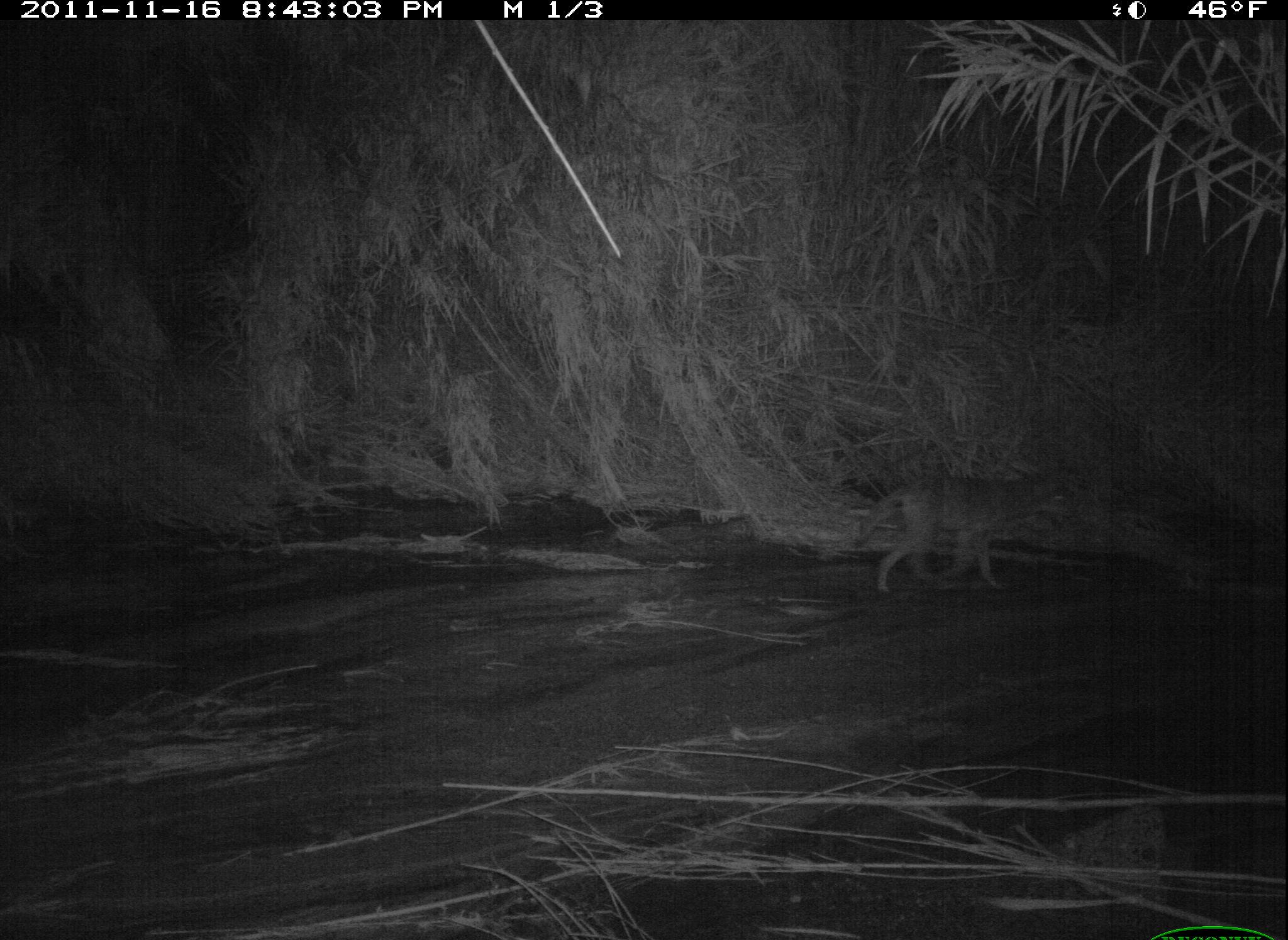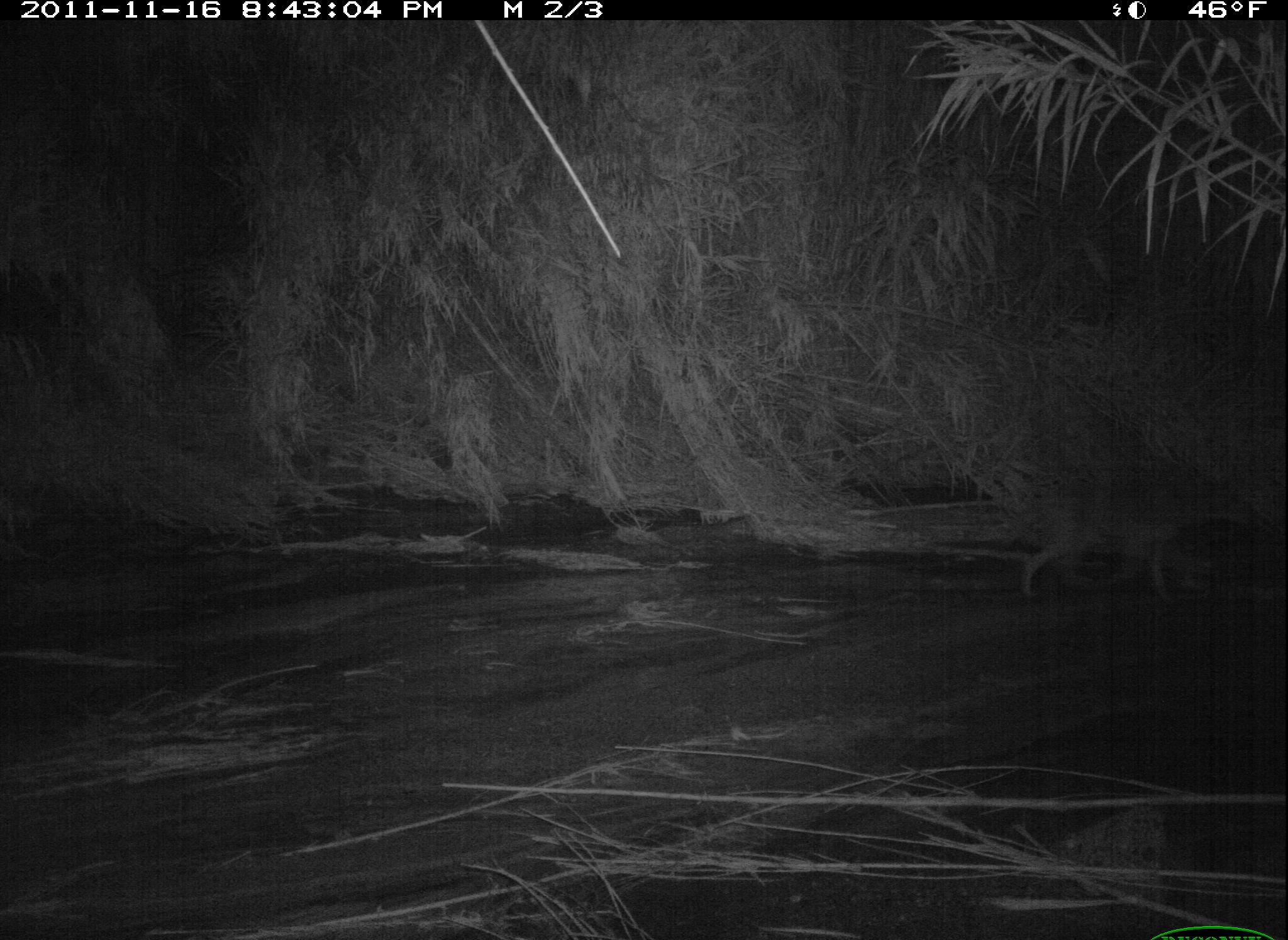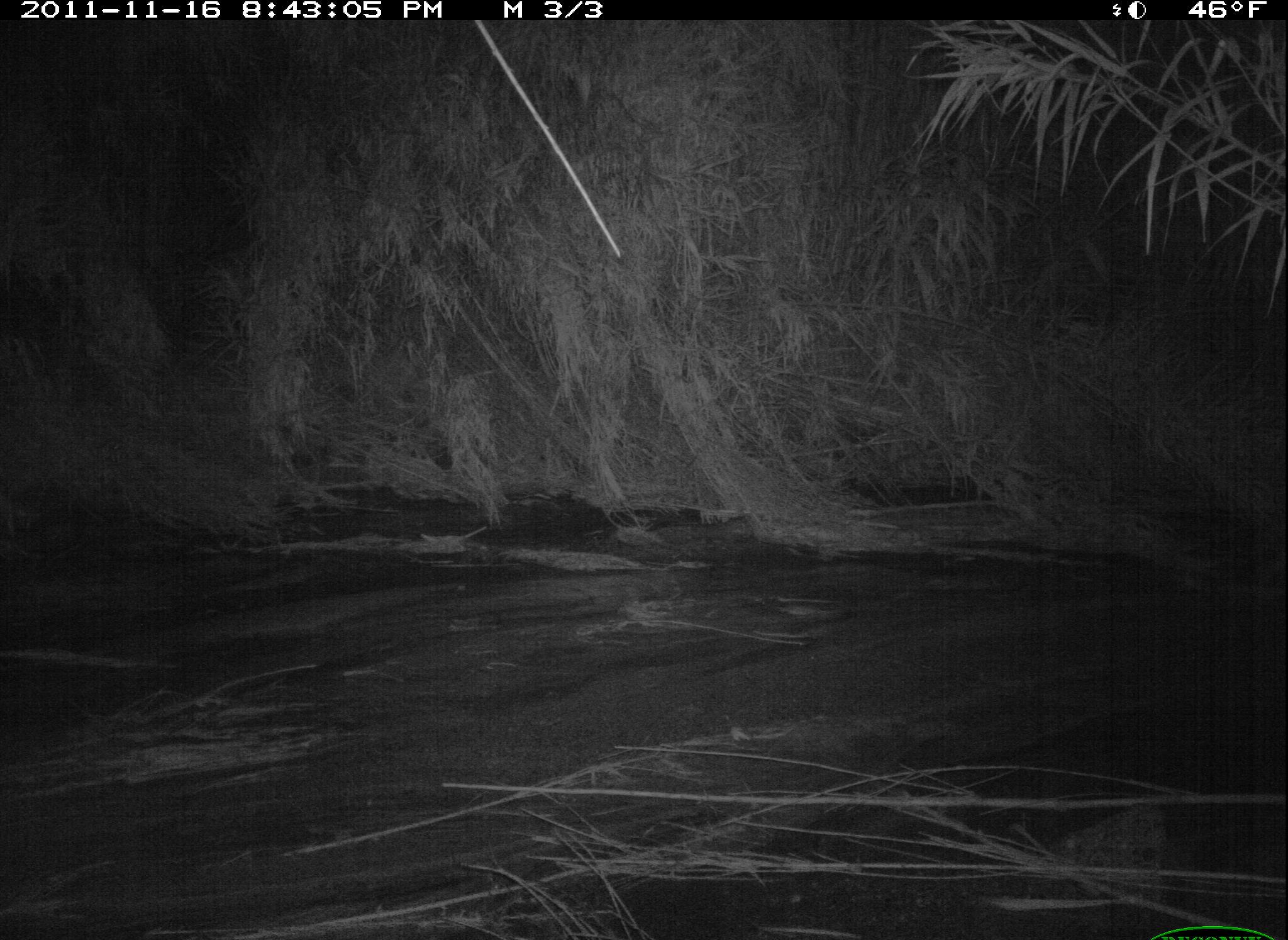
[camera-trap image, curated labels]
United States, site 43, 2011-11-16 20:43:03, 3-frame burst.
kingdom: Animalia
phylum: Chordata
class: Mammalia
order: Carnivora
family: Canidae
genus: Canis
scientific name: Canis latrans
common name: coyote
Coyote (Canis latrans).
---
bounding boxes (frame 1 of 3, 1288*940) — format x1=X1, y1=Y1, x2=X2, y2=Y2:
coyote: x1=842, y1=464, x2=1082, y2=607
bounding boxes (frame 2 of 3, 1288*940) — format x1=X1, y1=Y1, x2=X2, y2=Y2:
coyote: x1=992, y1=482, x2=1248, y2=615